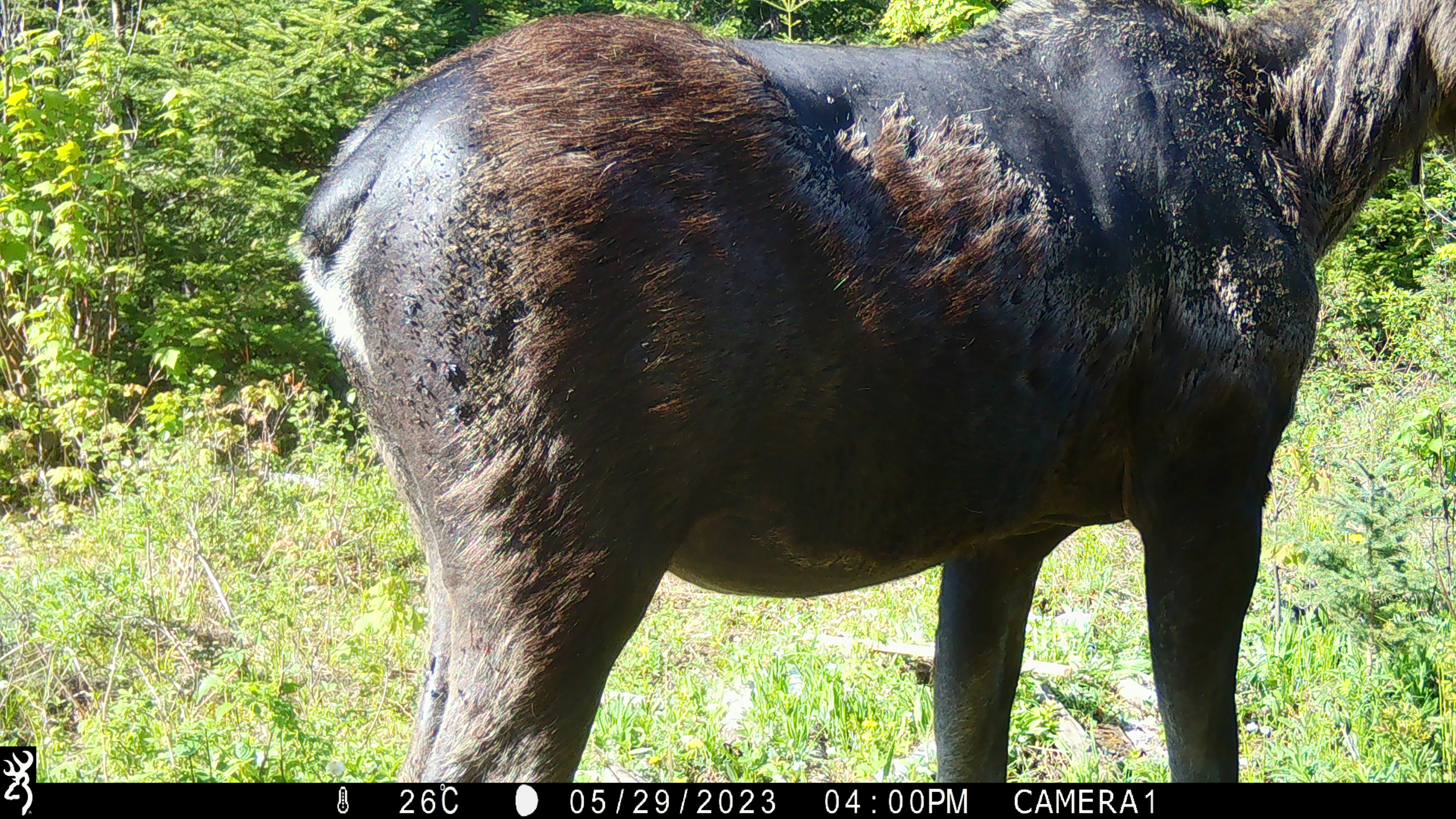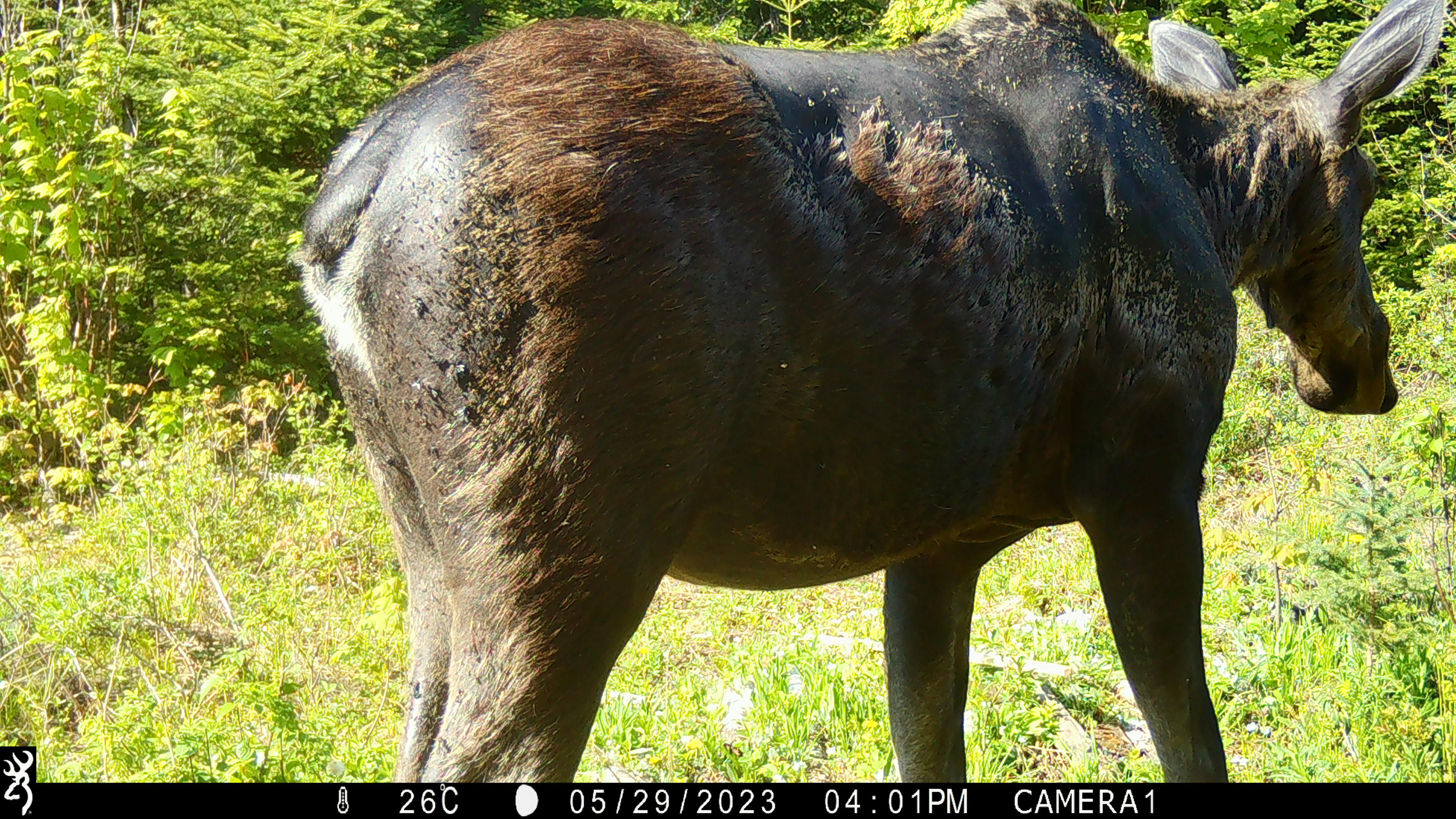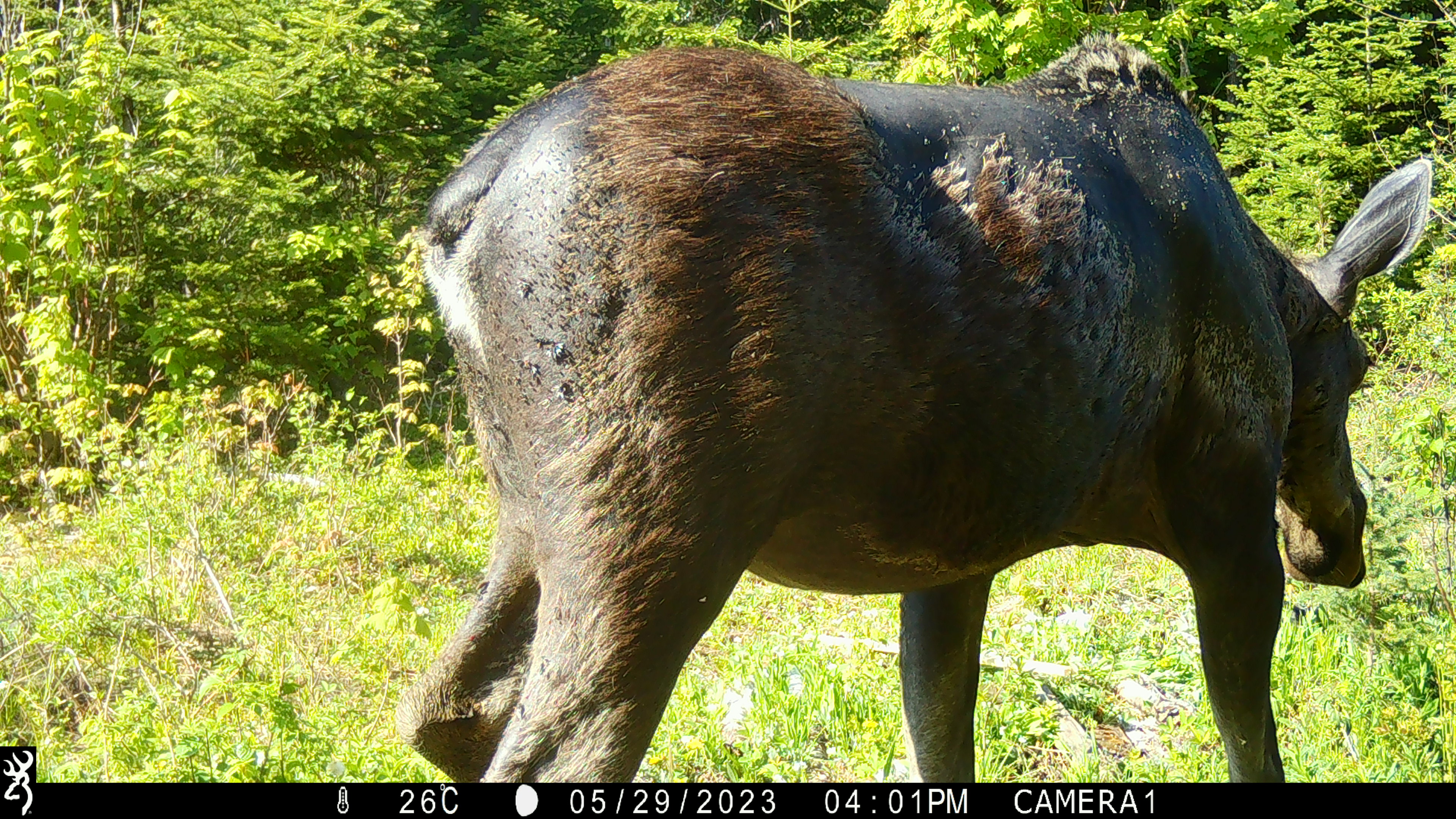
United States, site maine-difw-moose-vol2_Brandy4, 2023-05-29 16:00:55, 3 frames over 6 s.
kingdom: Animalia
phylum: Chordata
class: Mammalia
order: Artiodactyla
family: Cervidae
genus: Alces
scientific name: Alces alces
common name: moose